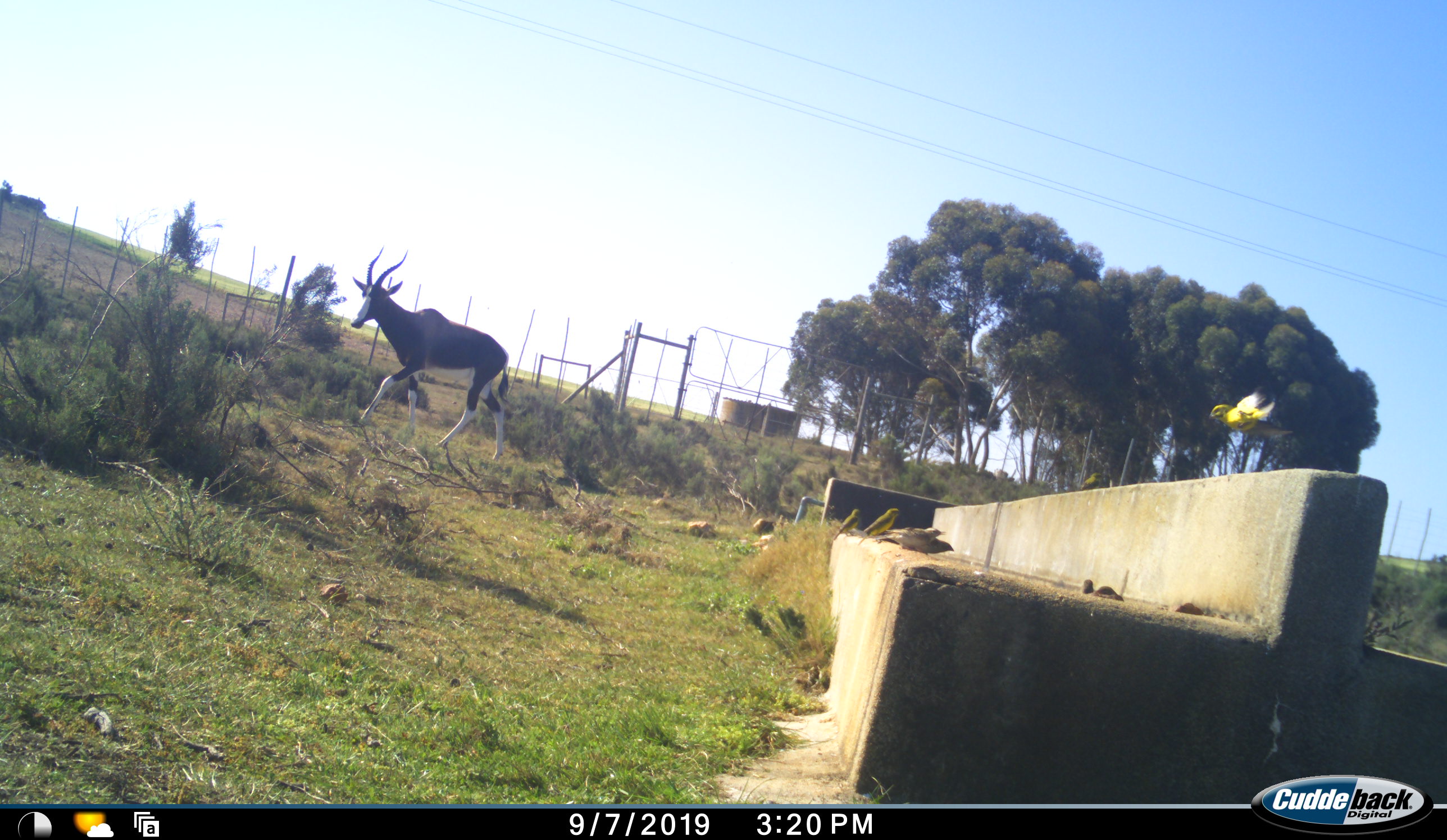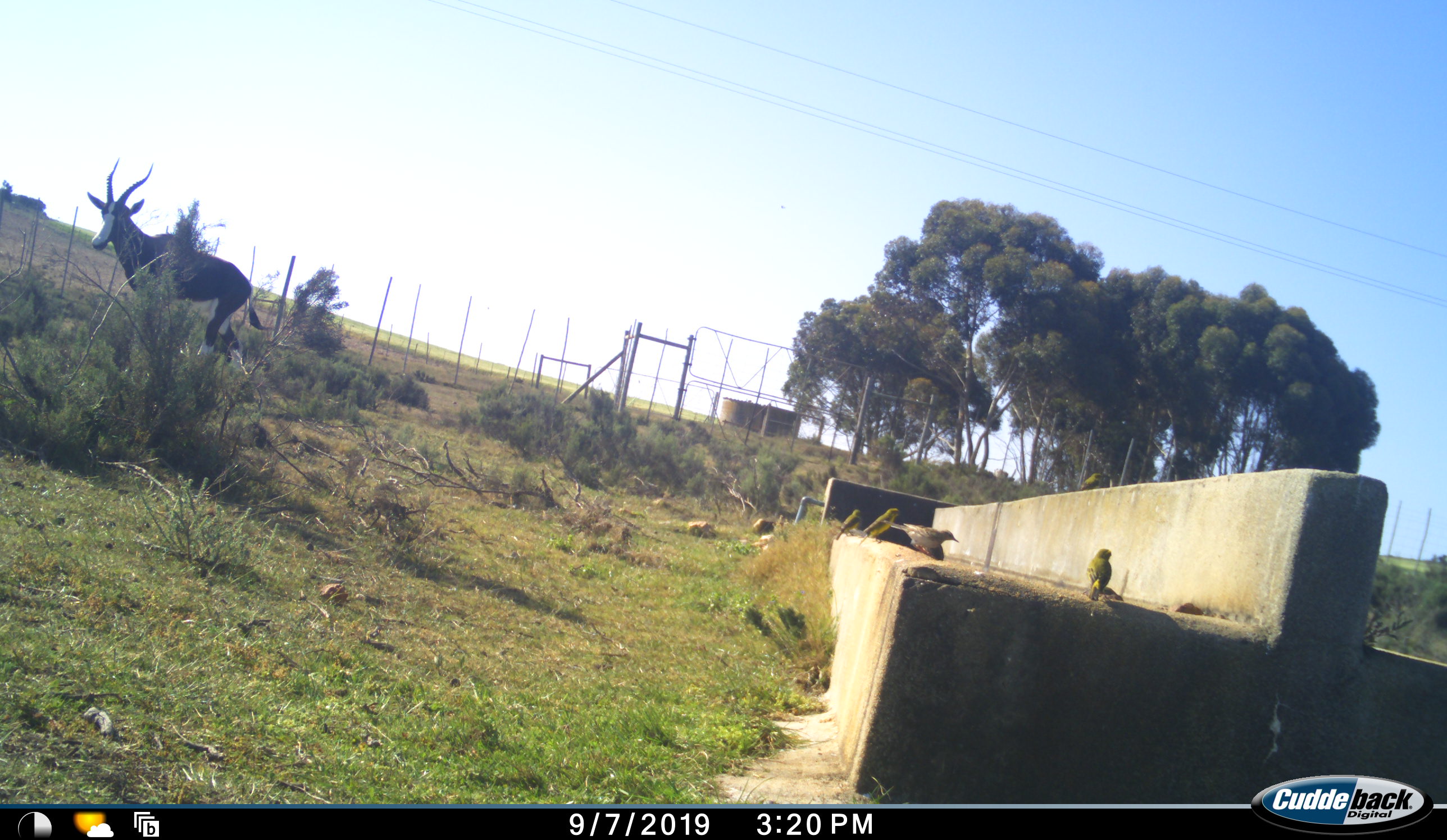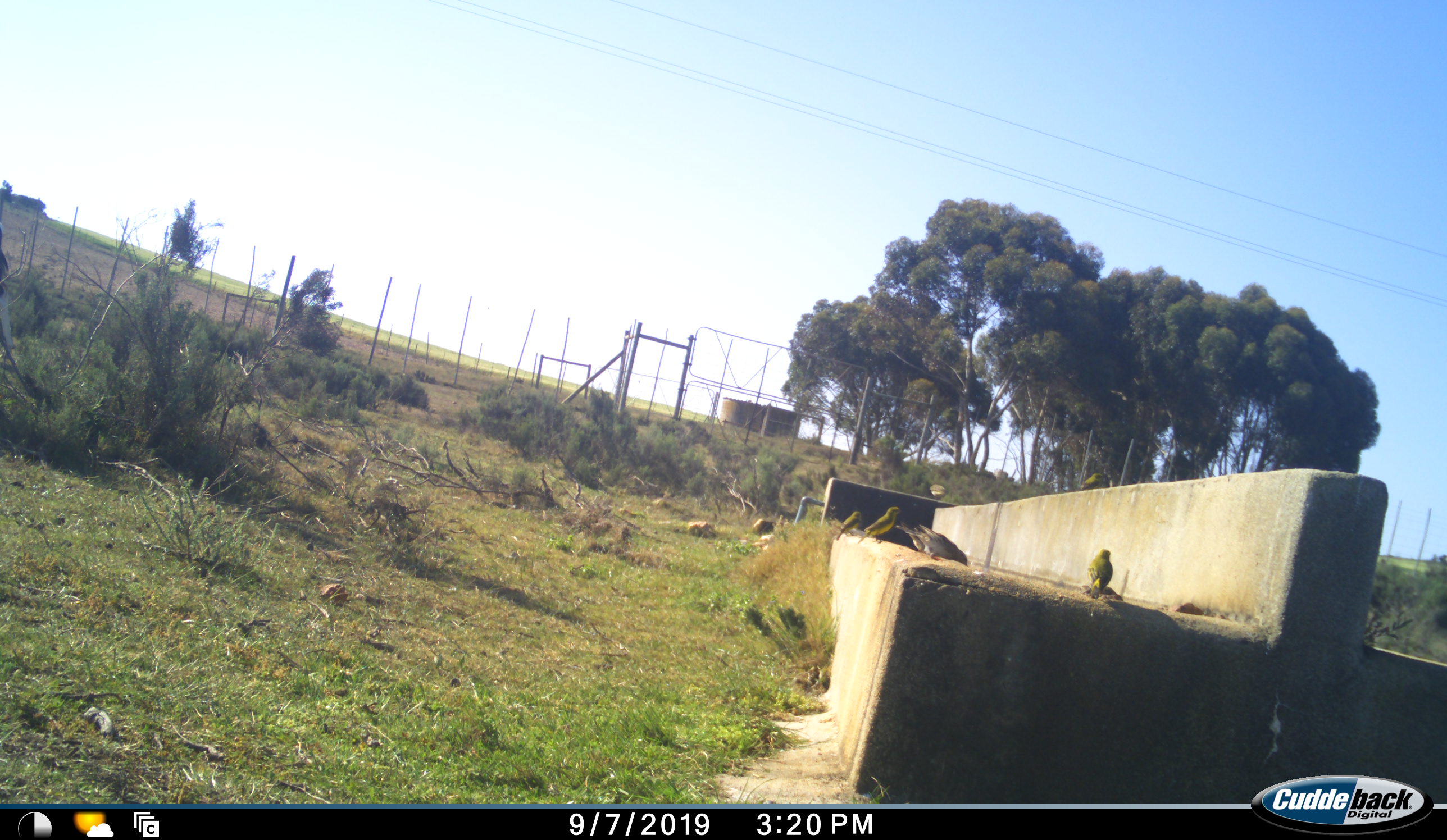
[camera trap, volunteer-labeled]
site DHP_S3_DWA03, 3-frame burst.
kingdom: Animalia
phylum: Chordata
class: Aves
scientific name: Aves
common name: bird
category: birdother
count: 6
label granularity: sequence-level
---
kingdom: Animalia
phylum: Chordata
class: Mammalia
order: Artiodactyla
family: Bovidae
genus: Damaliscus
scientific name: Damaliscus pygargus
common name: bontebok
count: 1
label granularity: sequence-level